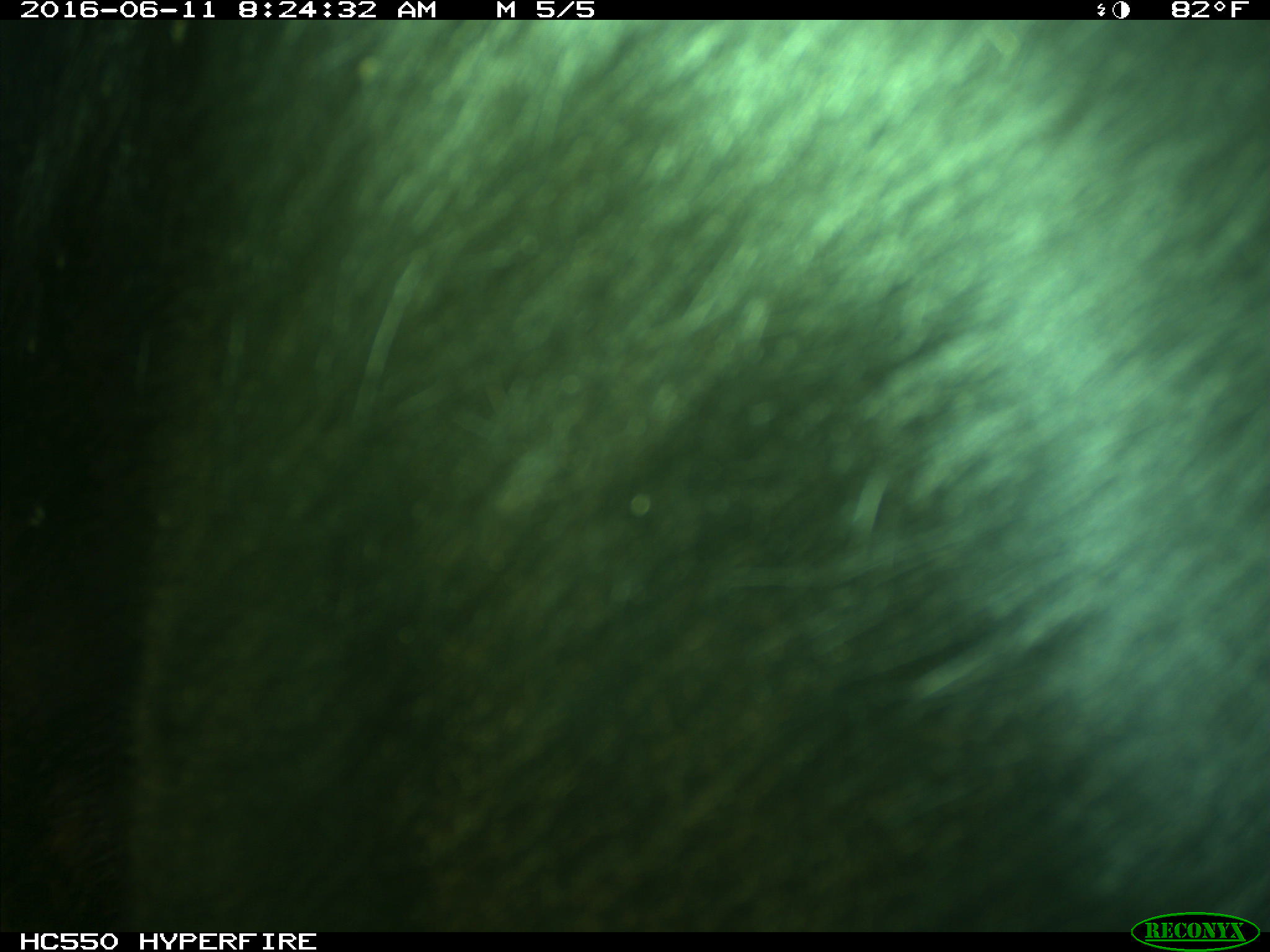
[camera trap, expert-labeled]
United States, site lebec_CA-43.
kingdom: Animalia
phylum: Chordata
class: Mammalia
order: Artiodactyla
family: Bovidae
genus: Bos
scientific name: Bos taurus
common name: domestic cow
Bos taurus (domestic cow).